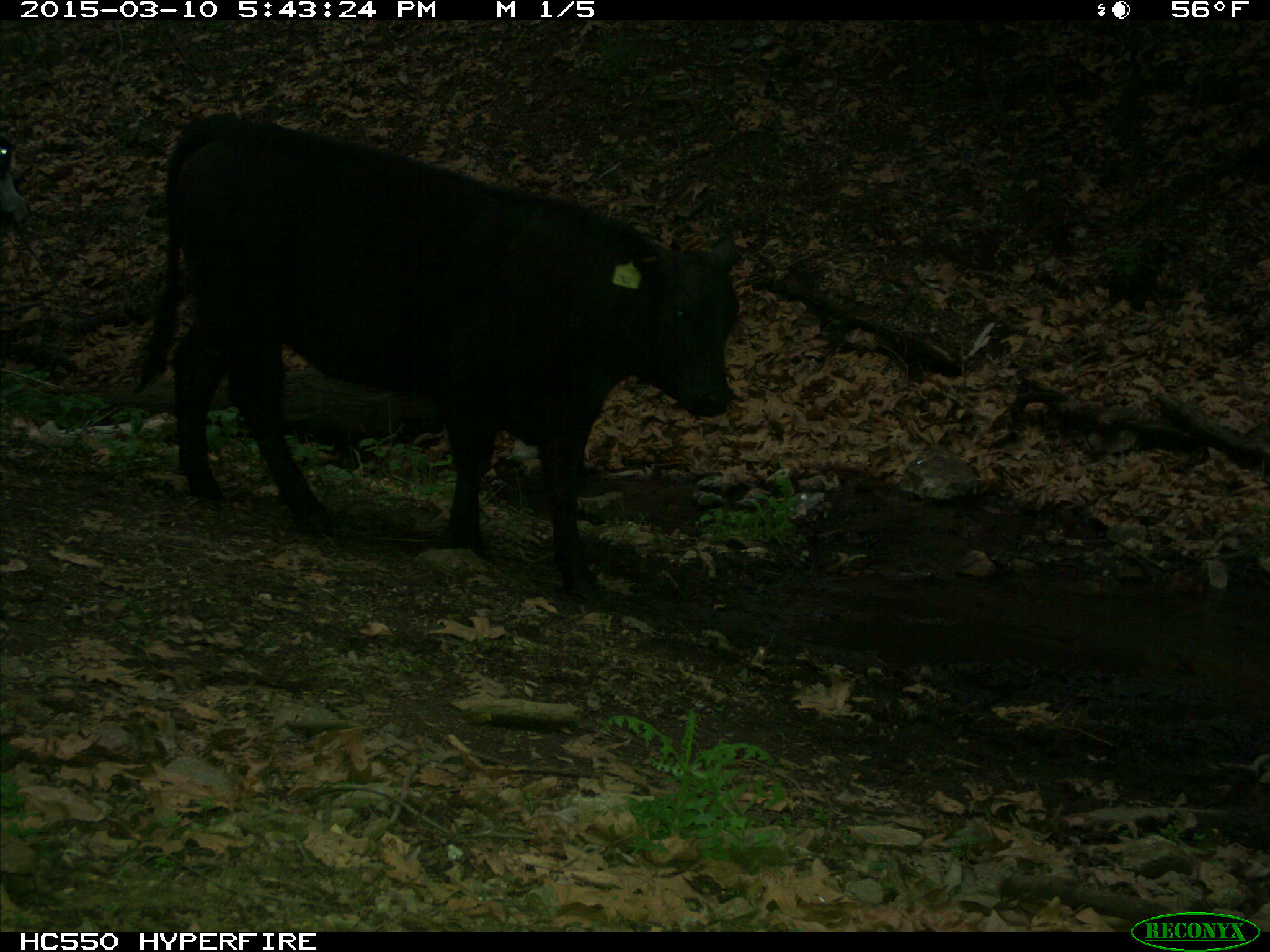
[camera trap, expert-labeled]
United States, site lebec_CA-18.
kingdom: Animalia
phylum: Chordata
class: Mammalia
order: Artiodactyla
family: Bovidae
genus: Bos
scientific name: Bos taurus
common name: domestic cow